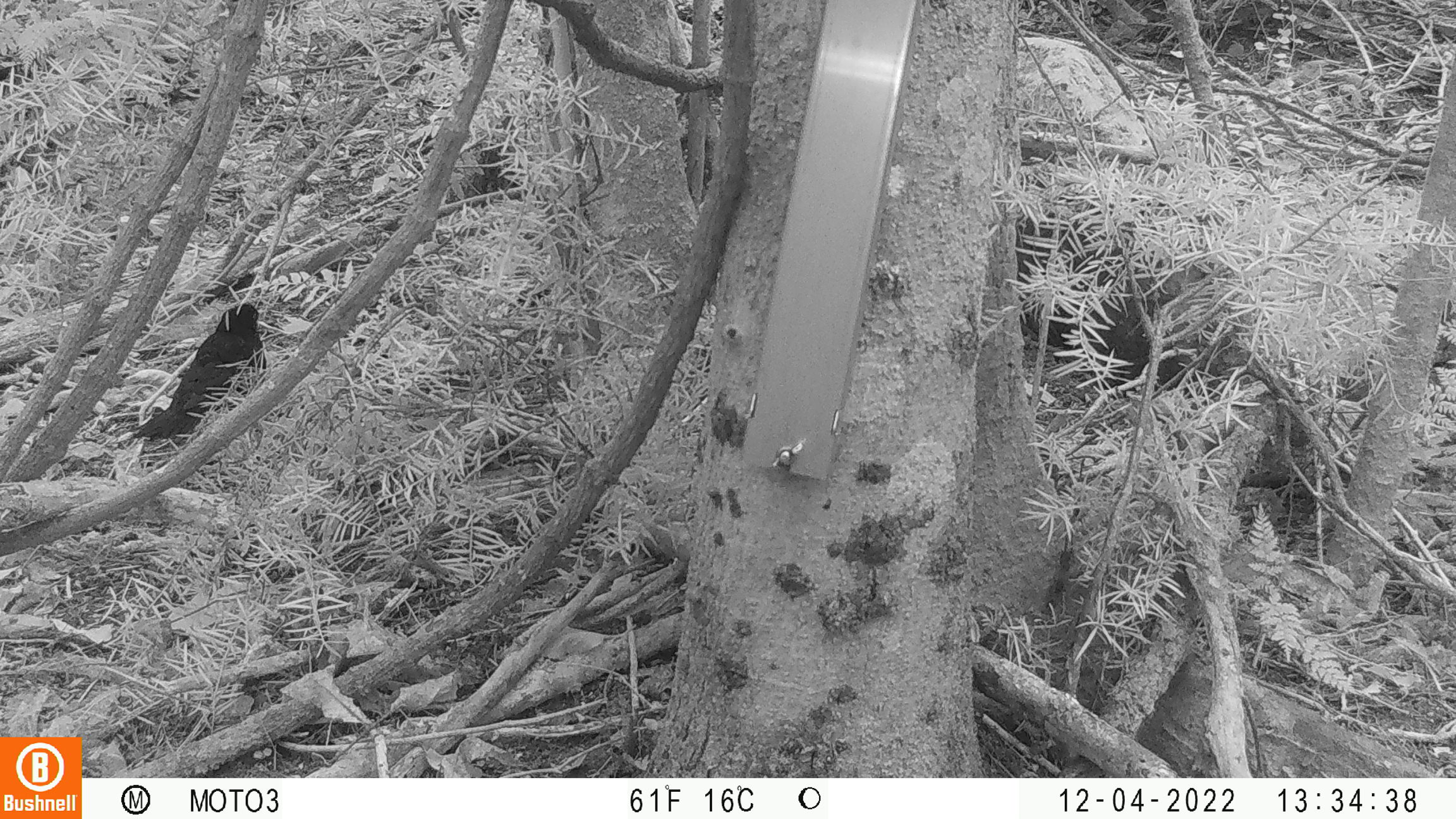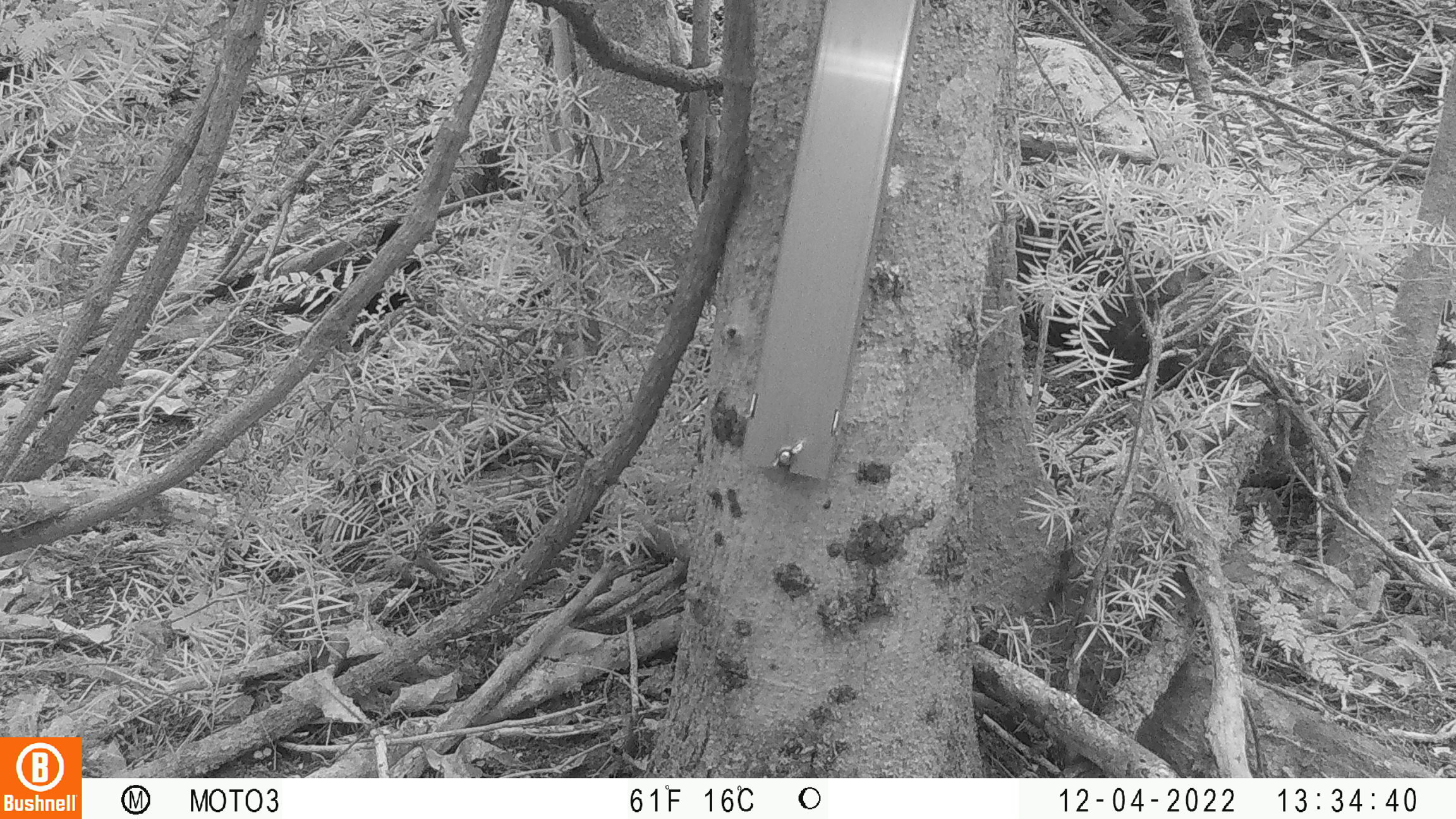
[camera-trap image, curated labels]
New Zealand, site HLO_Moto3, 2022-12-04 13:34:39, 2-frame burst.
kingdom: Animalia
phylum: Chordata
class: Aves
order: Passeriformes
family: Turdidae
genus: Turdus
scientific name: Turdus merula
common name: eurasian blackbird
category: blackbird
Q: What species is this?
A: Blackbird (eurasian blackbird) (Turdus merula).